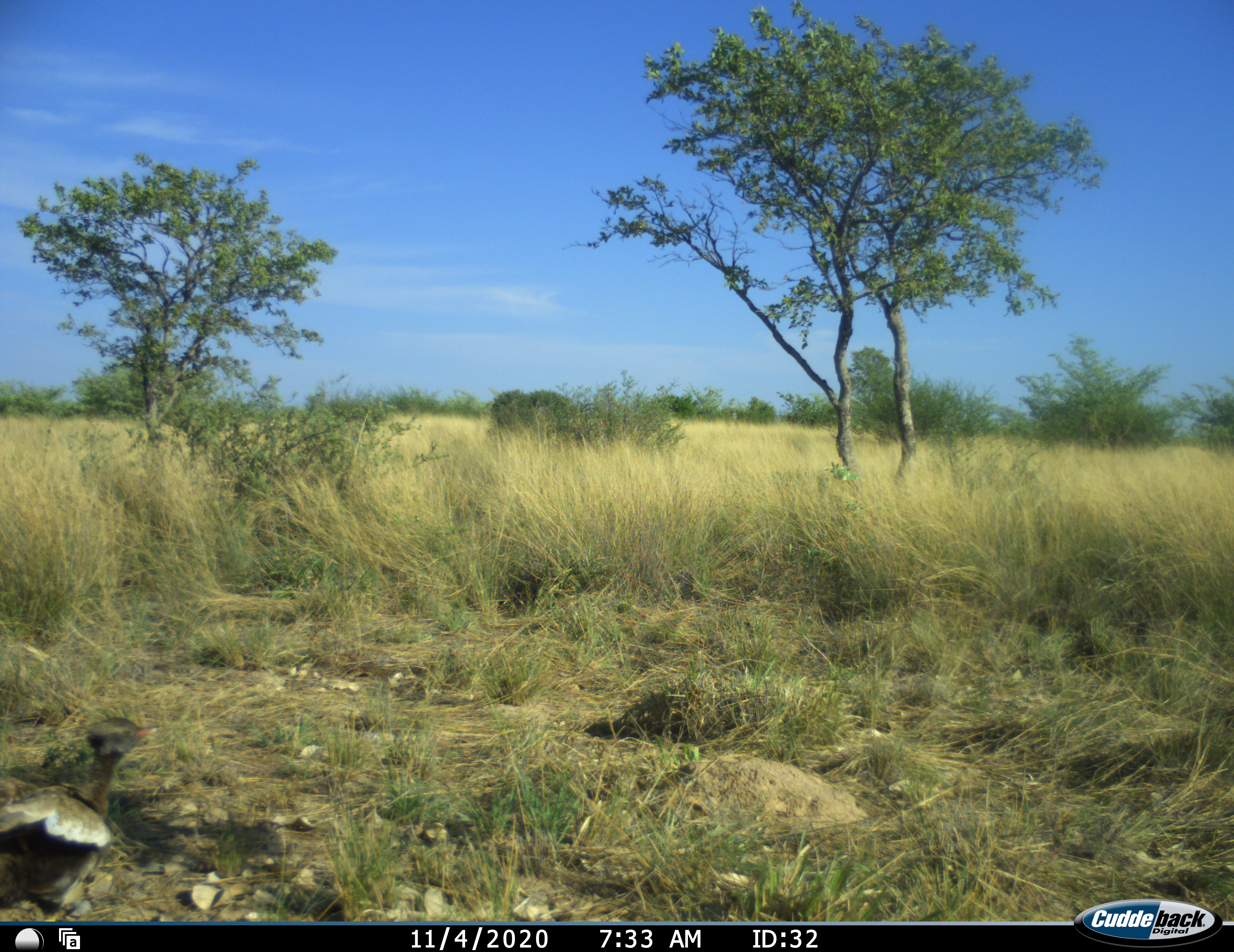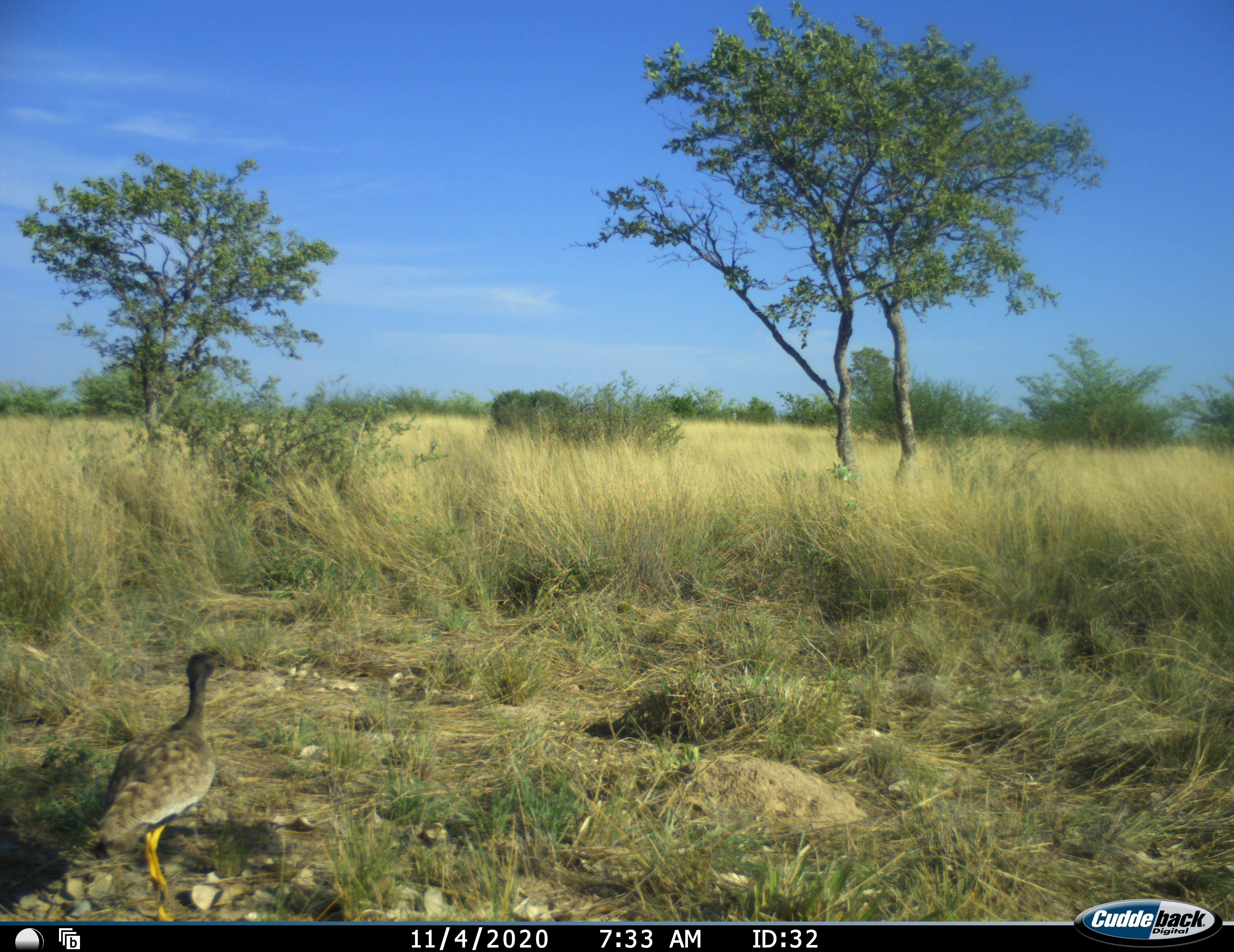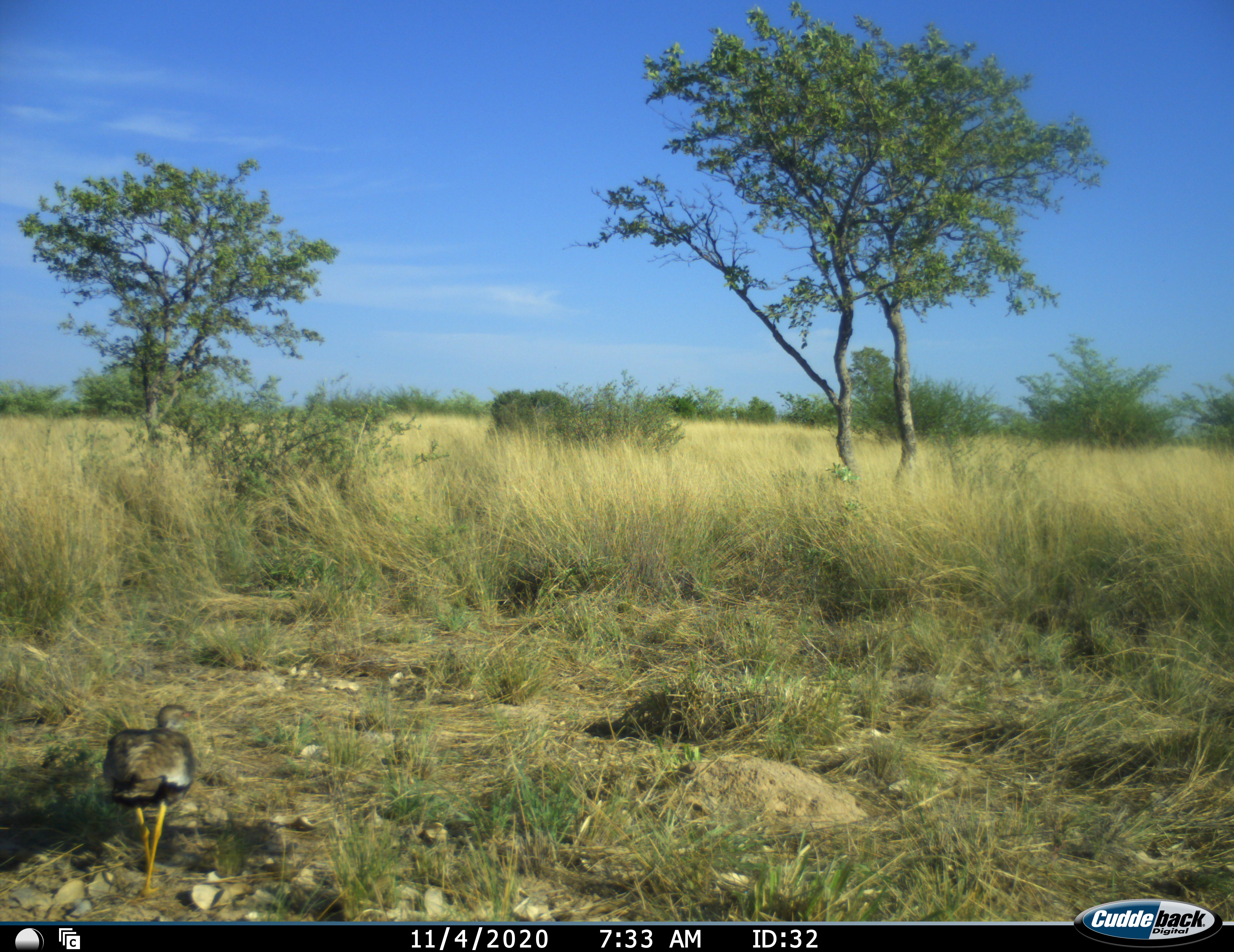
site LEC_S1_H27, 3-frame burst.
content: unidentified animal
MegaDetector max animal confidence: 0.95